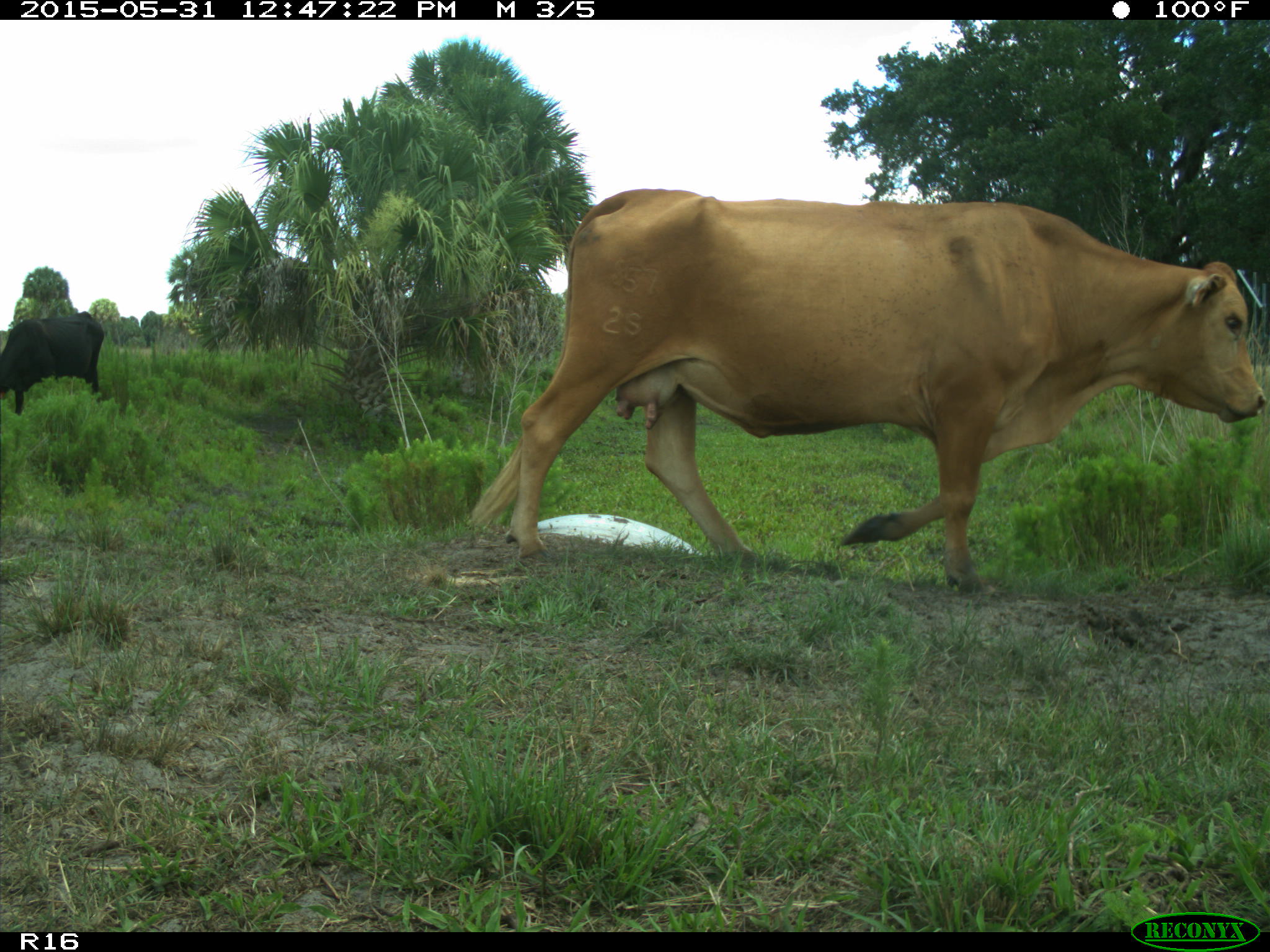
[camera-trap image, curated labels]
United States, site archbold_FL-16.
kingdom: Animalia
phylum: Chordata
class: Mammalia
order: Artiodactyla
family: Bovidae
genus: Bos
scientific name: Bos taurus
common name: domestic cow